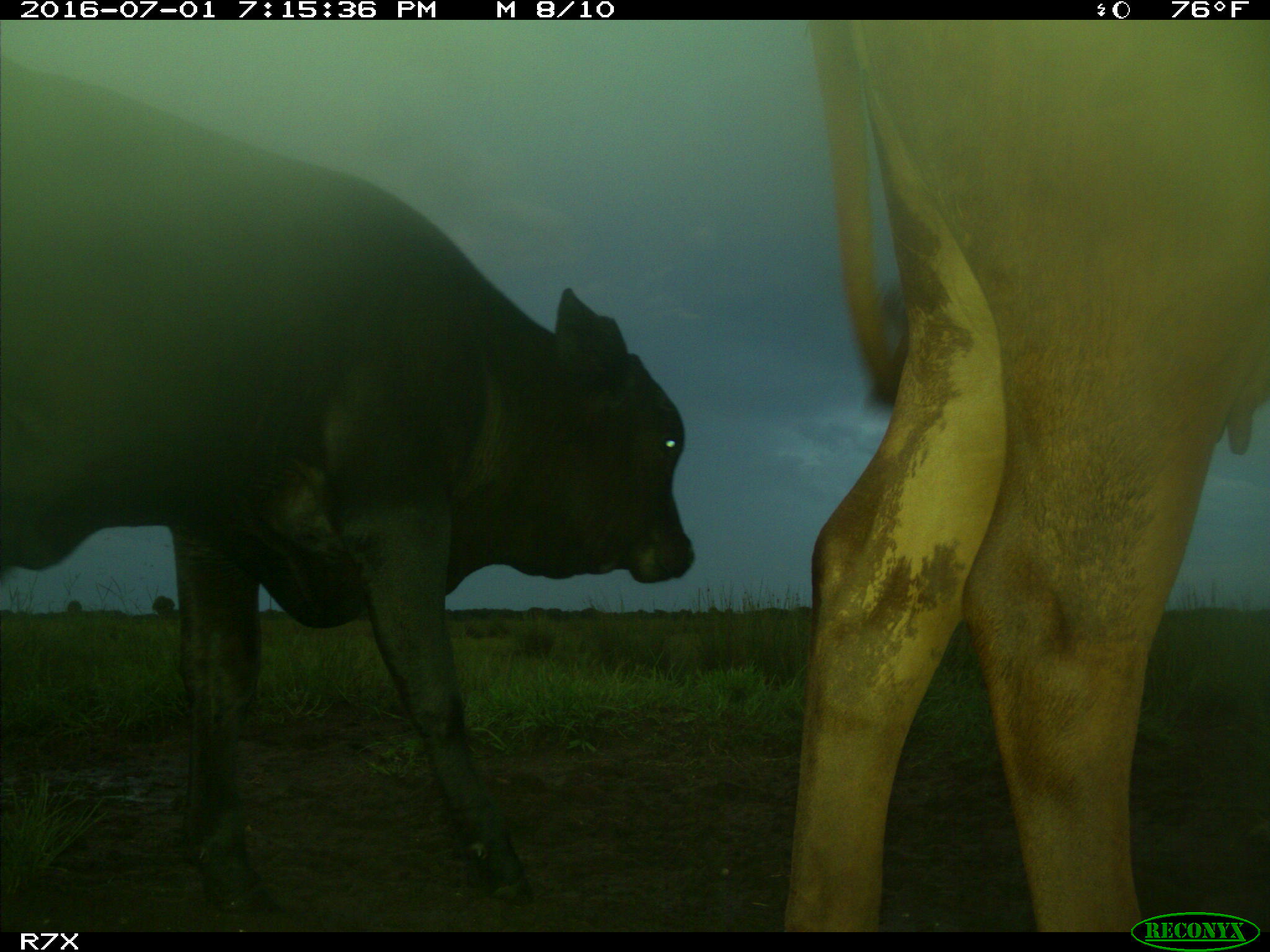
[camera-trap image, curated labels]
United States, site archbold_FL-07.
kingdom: Animalia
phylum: Chordata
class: Mammalia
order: Artiodactyla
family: Bovidae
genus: Bos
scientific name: Bos taurus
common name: domestic cow